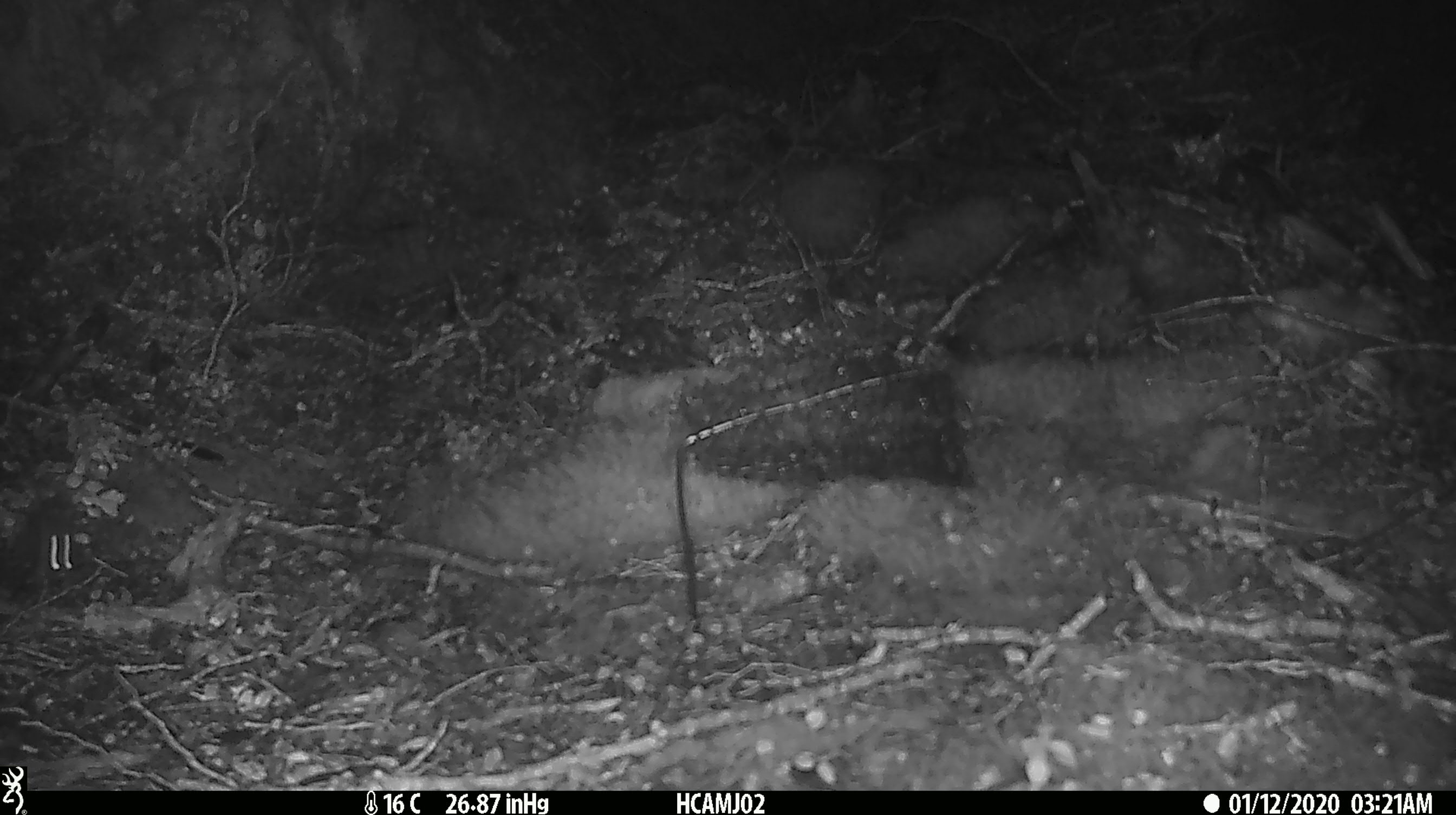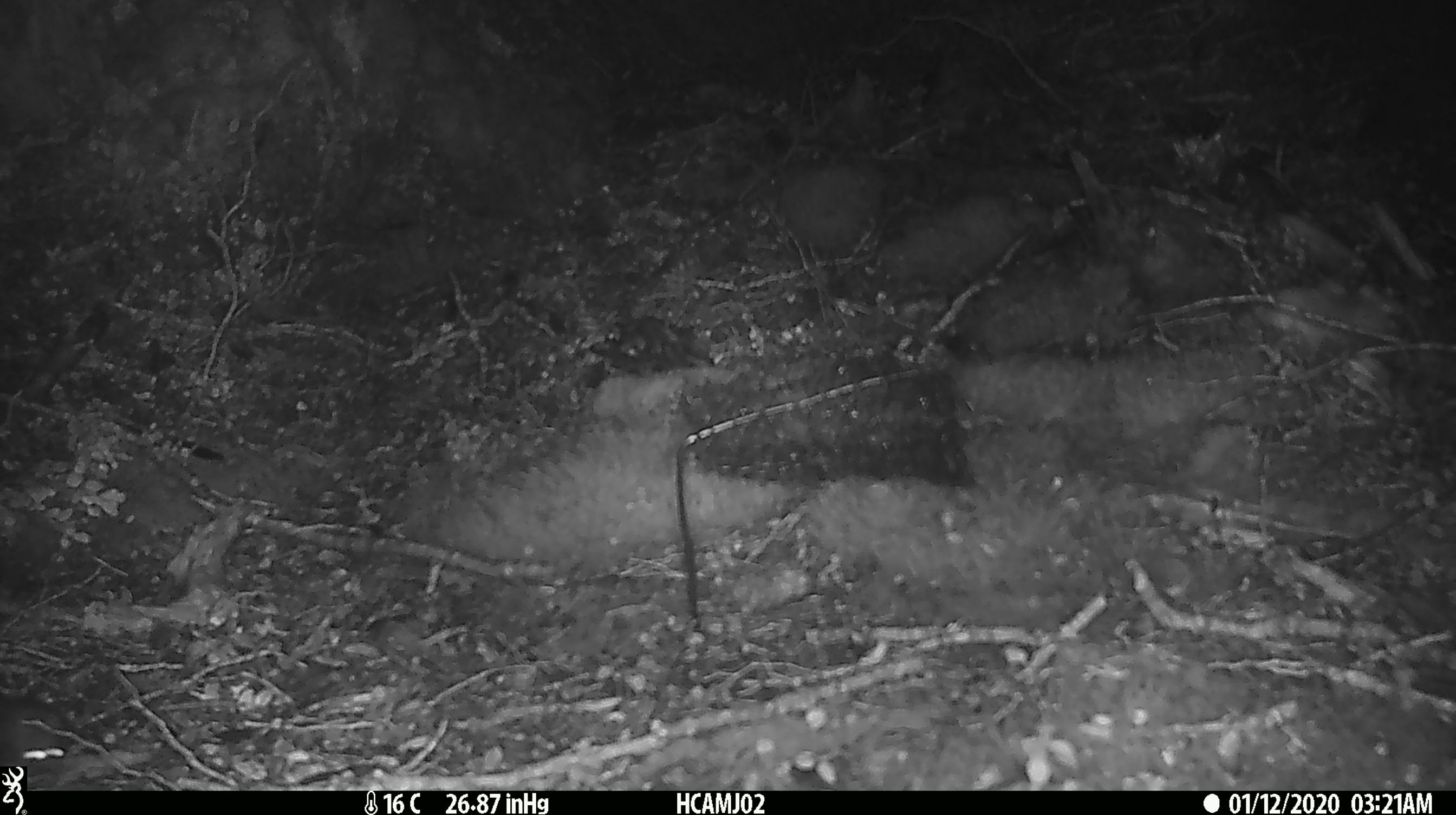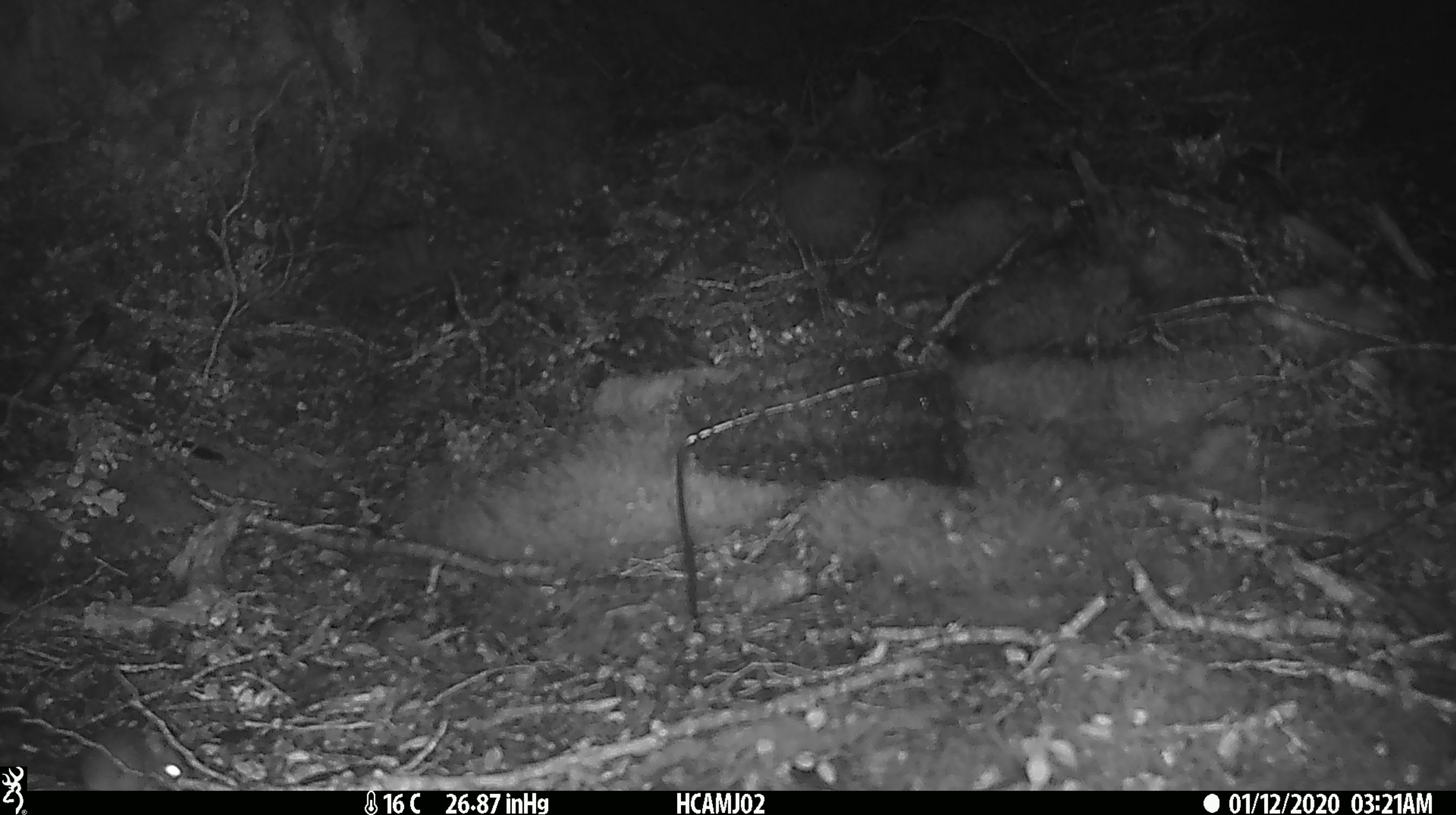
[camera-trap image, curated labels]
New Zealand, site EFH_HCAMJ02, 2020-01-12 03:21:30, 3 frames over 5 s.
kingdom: Animalia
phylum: Chordata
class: Mammalia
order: Rodentia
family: Muridae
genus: Mus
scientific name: Mus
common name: mouse